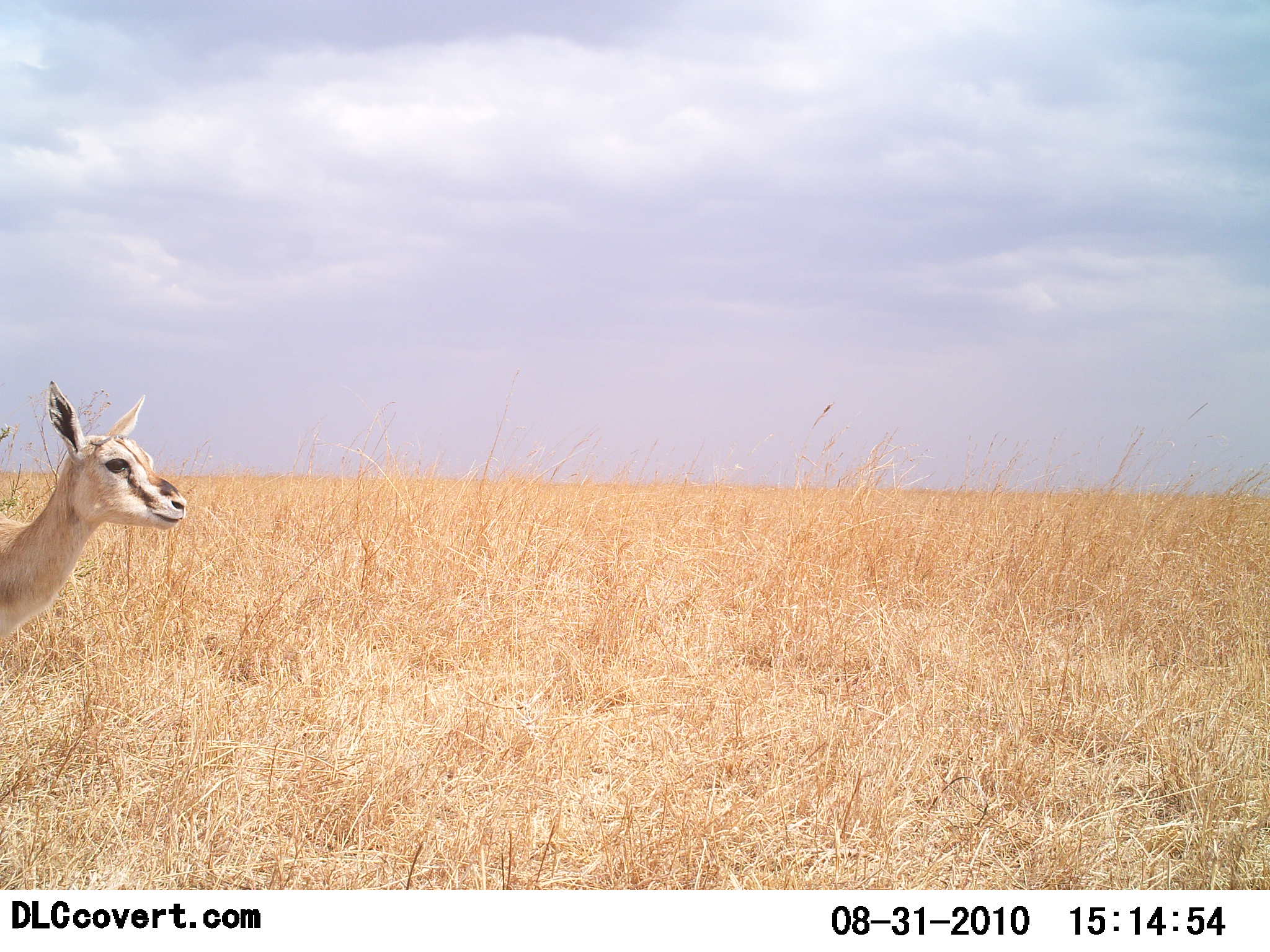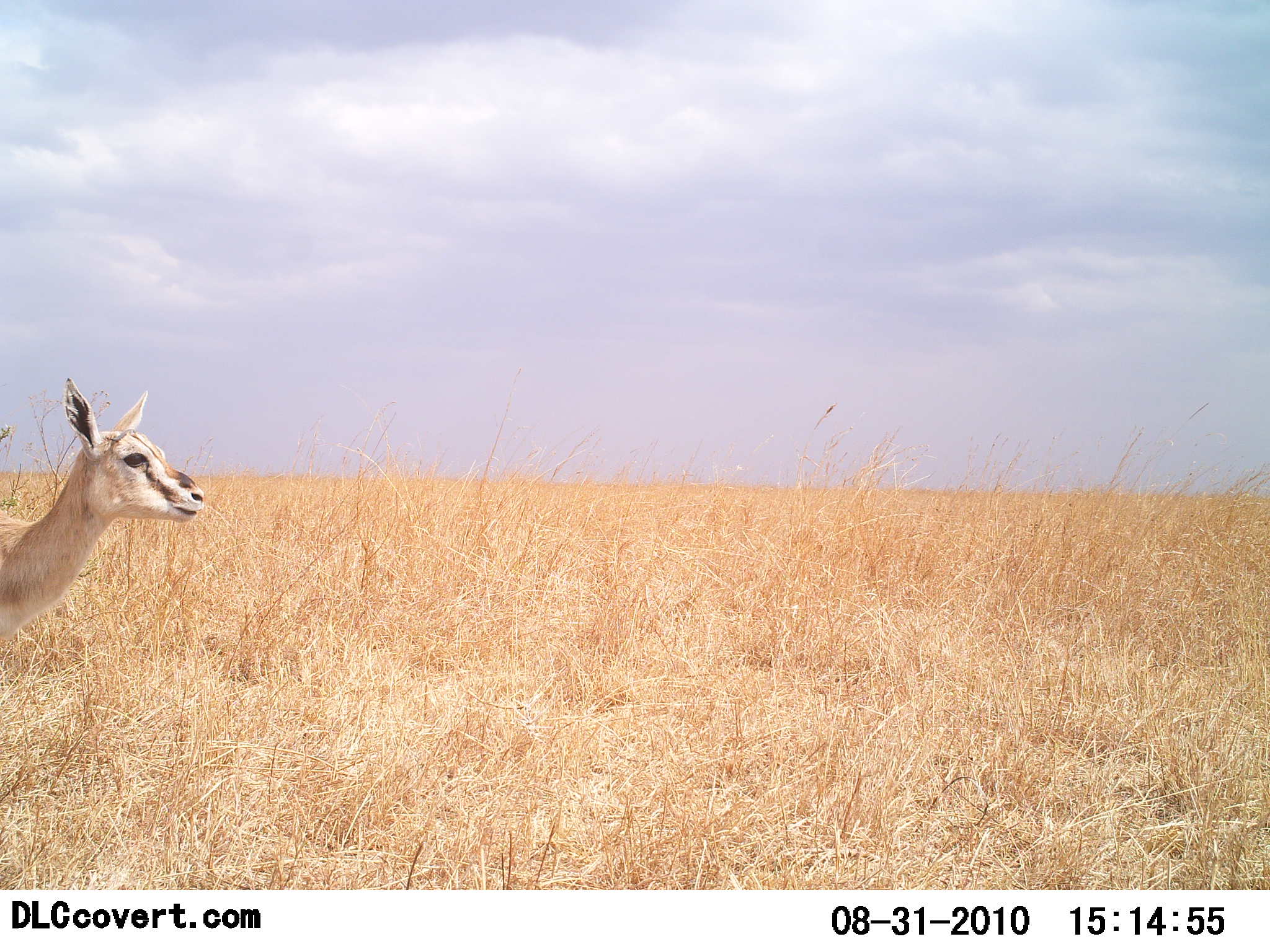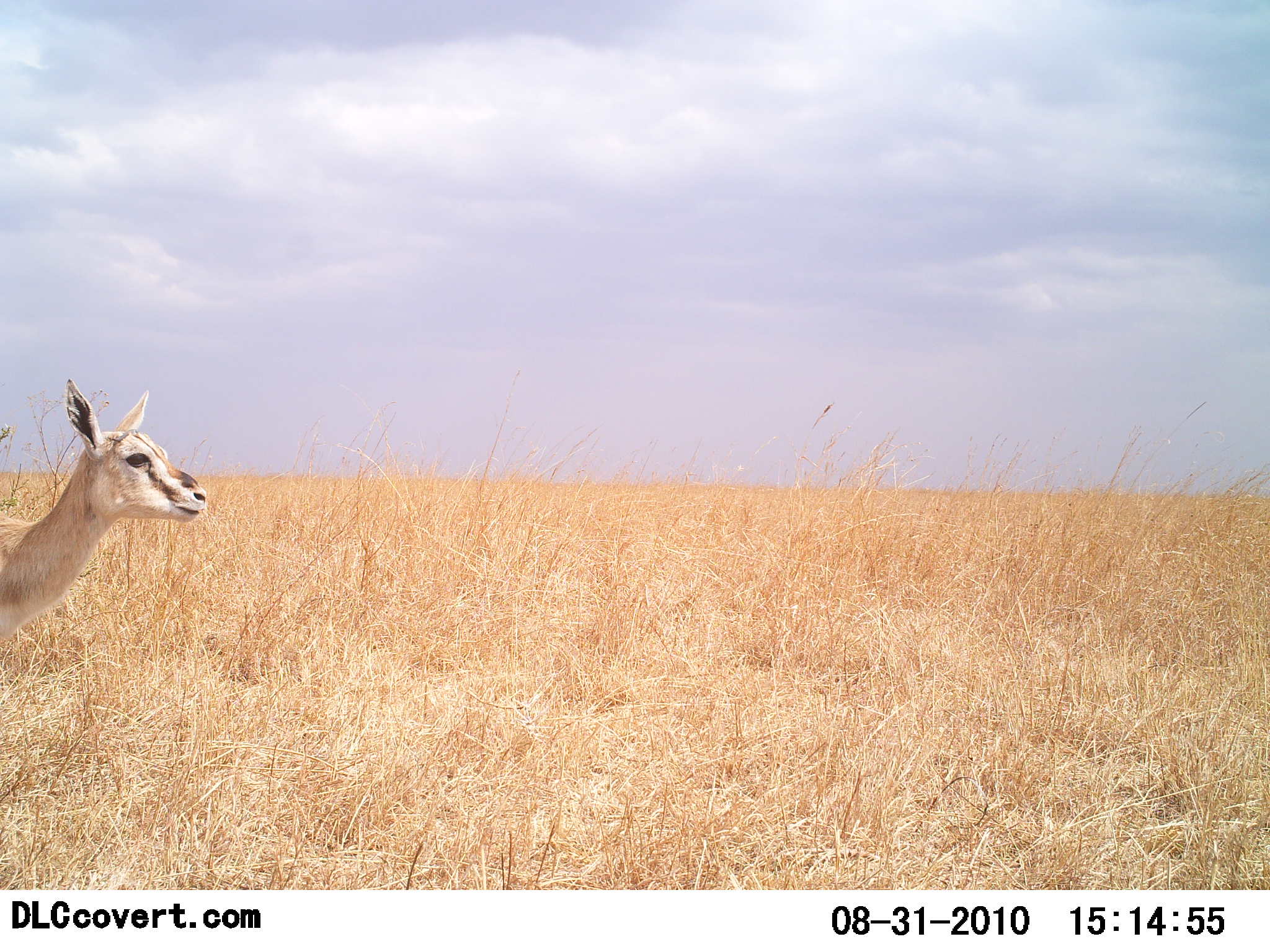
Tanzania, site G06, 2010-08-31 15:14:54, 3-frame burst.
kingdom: Animalia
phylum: Chordata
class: Mammalia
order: Artiodactyla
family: Bovidae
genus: Eudorcas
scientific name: Eudorcas thomsonii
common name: thomson's gazelle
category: gazellethomsons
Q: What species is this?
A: Gazellethomsons (thomson's gazelle) (Eudorcas thomsonii).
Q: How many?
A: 1.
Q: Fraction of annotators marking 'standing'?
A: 94%.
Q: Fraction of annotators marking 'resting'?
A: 0%.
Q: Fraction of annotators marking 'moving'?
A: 11%.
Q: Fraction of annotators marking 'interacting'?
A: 0%.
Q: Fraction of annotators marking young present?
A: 11%.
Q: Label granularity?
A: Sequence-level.